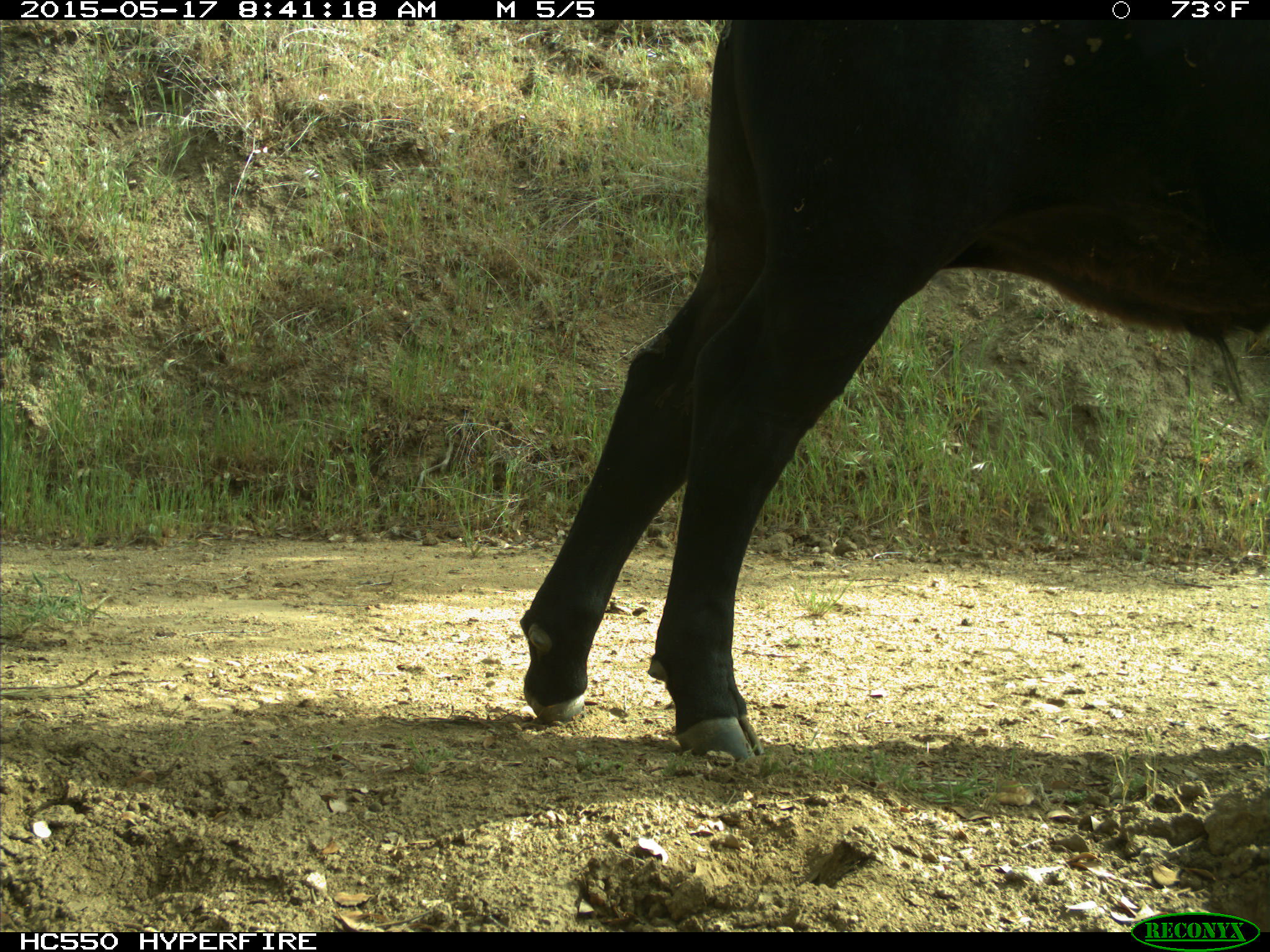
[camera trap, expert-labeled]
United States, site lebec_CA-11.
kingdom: Animalia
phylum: Chordata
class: Mammalia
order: Artiodactyla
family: Bovidae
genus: Bos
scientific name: Bos taurus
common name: domestic cow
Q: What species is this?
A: Bos taurus (domestic cow).